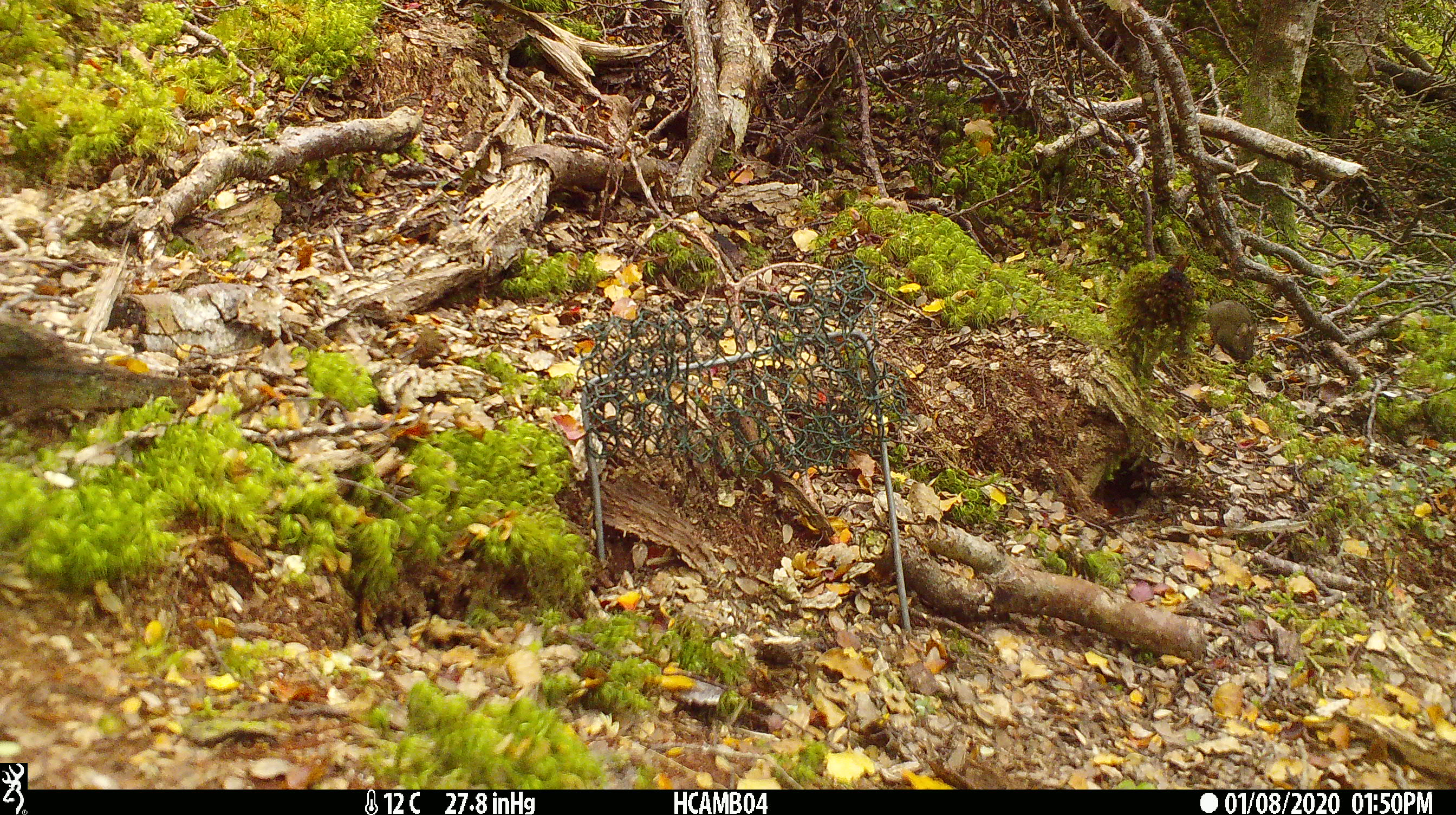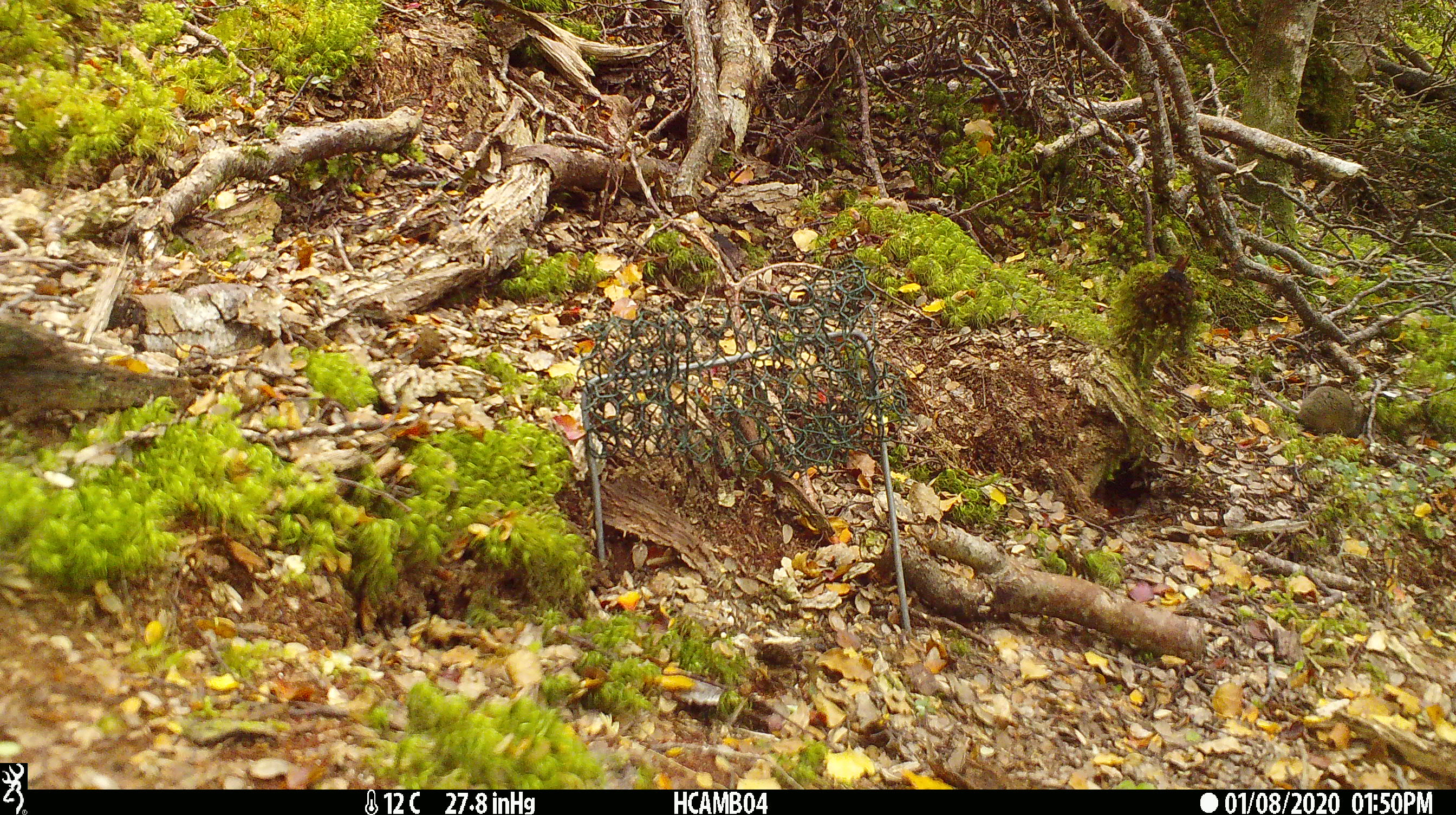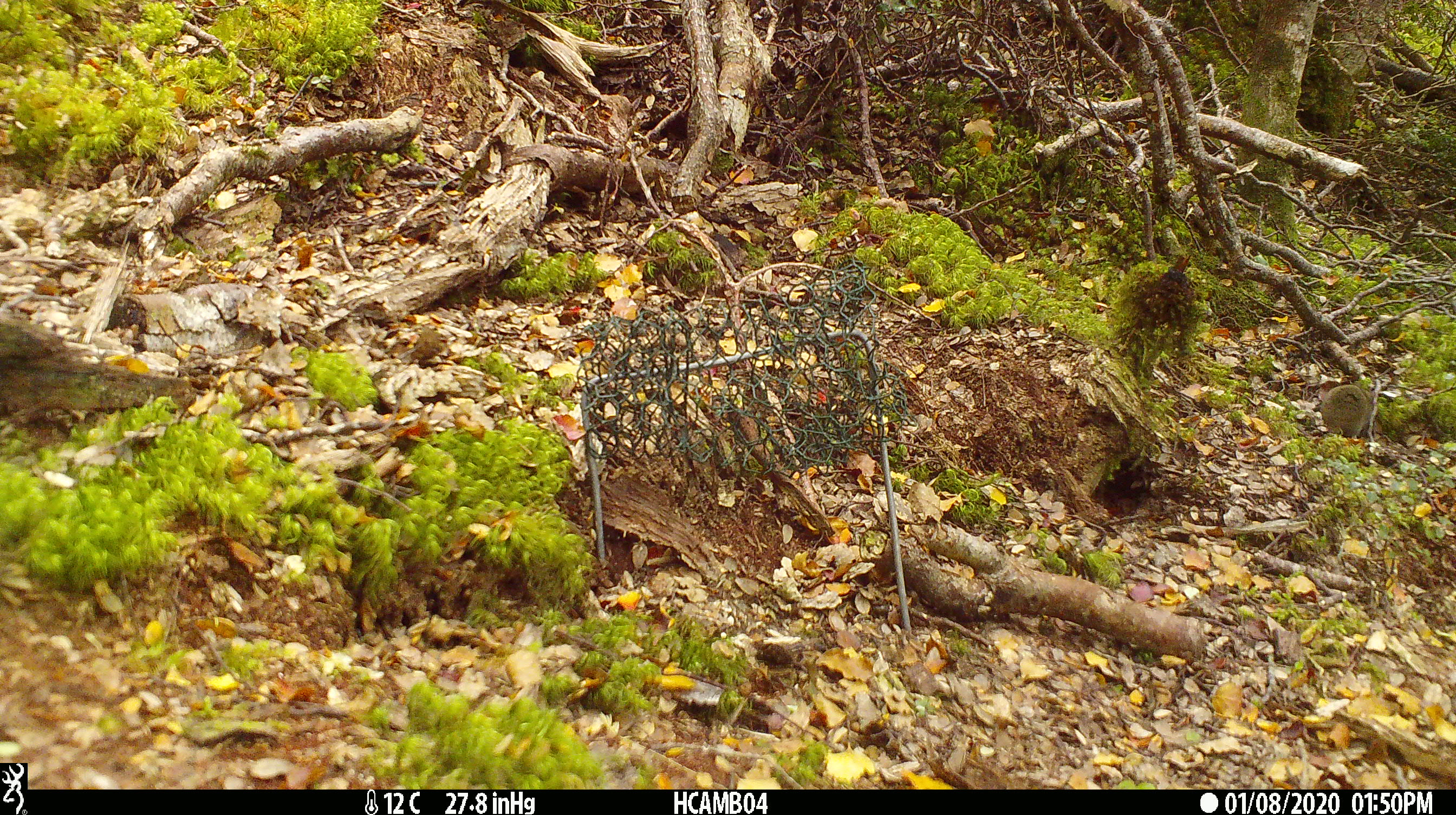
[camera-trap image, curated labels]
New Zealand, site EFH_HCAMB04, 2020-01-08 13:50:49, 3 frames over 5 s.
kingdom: Animalia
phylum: Chordata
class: Mammalia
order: Rodentia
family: Muridae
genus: Mus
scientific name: Mus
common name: mouse